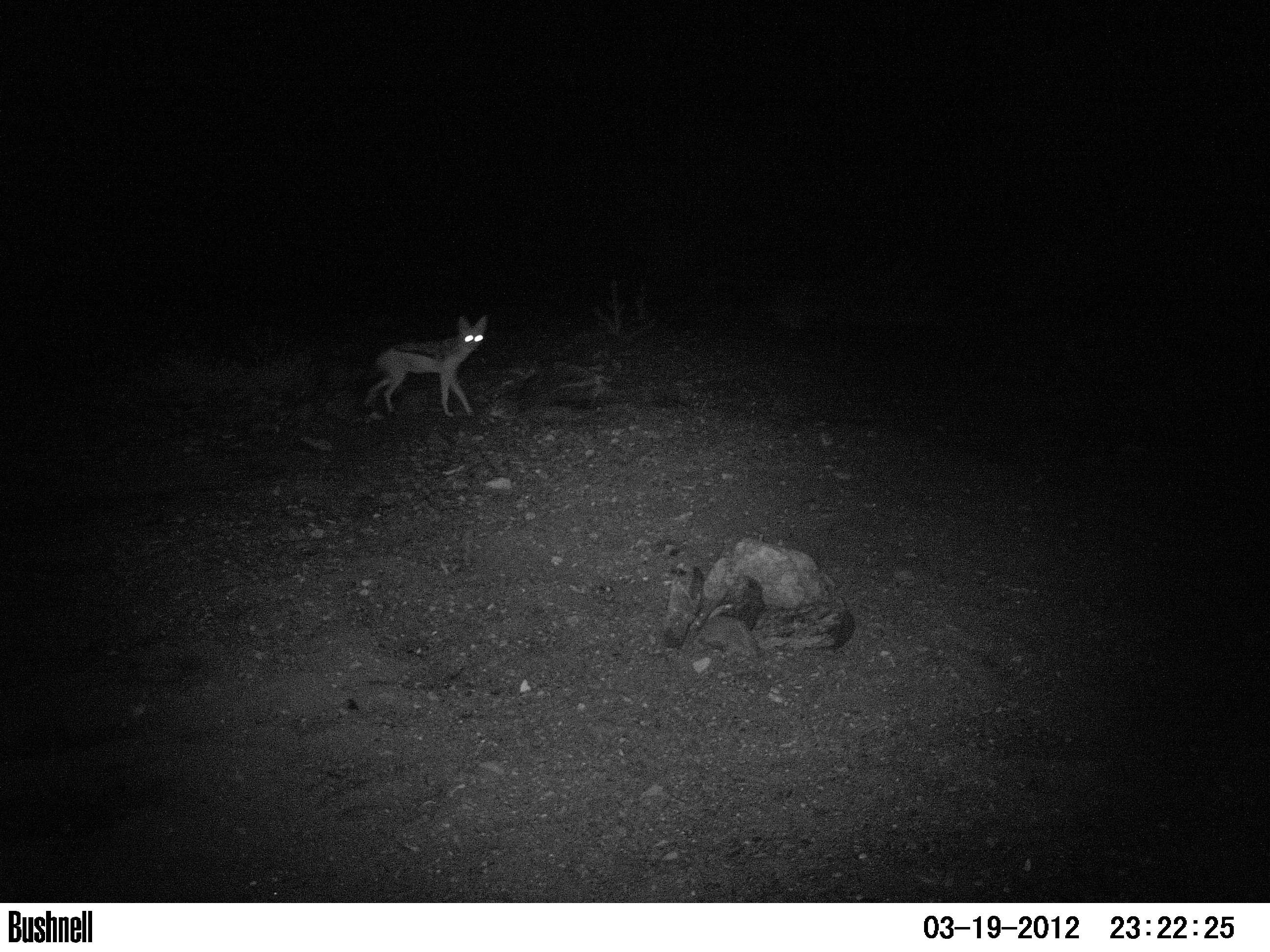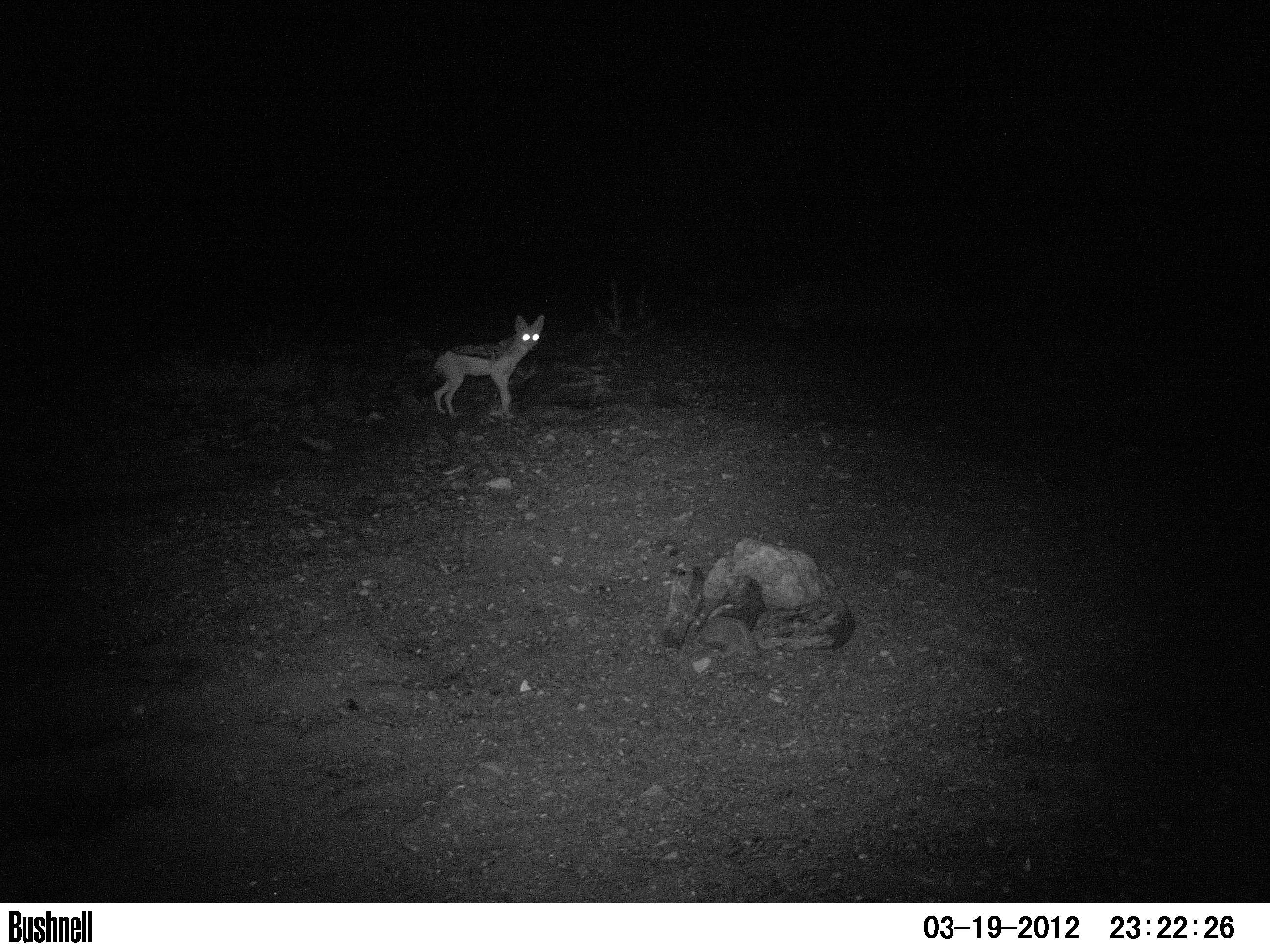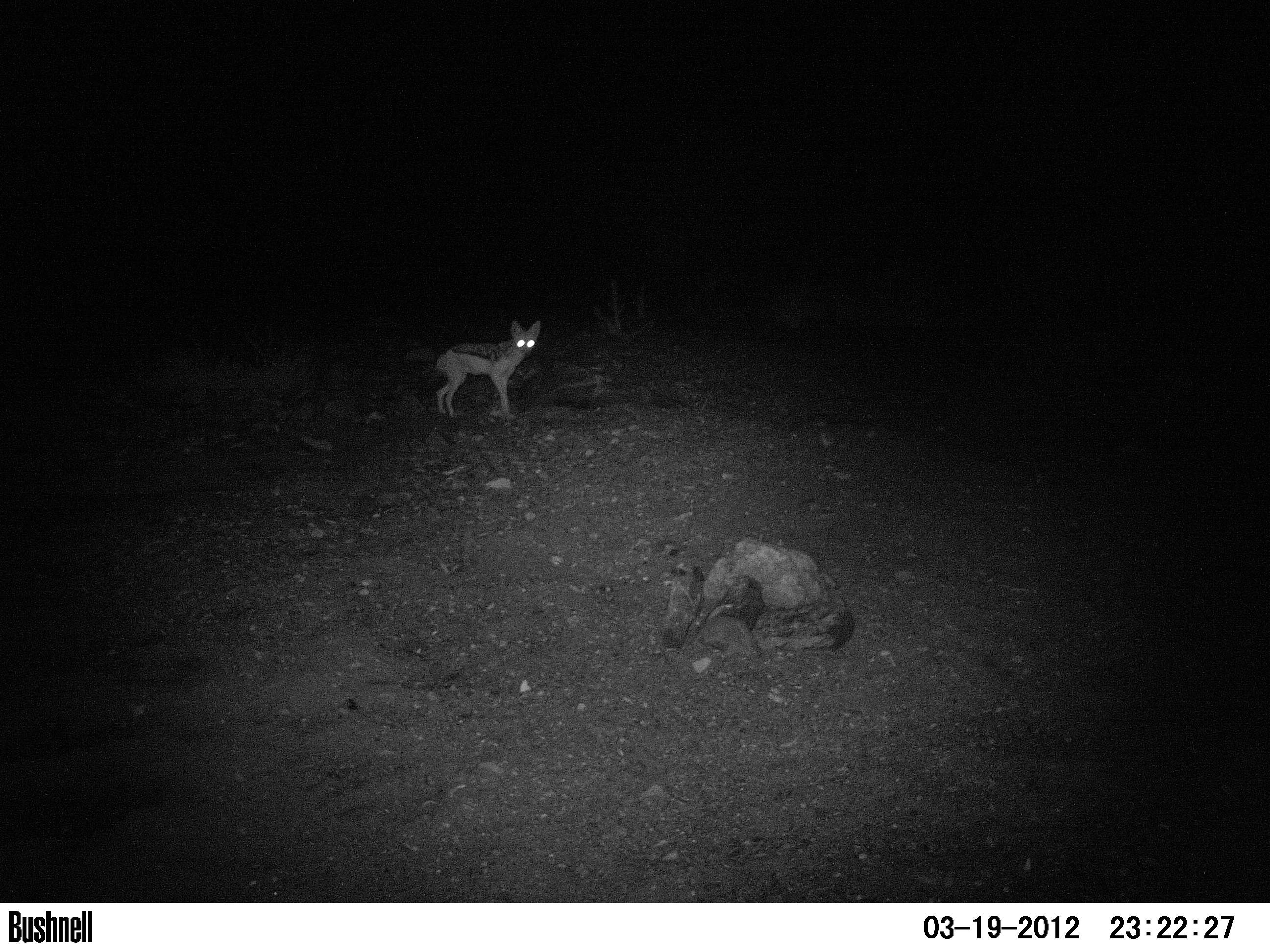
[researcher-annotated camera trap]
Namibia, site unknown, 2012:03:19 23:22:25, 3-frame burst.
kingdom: Animalia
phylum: Chordata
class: Mammalia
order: Carnivora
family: Canidae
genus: Lupulella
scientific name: Lupulella mesomelas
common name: black-backed jackal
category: canis mesomelas